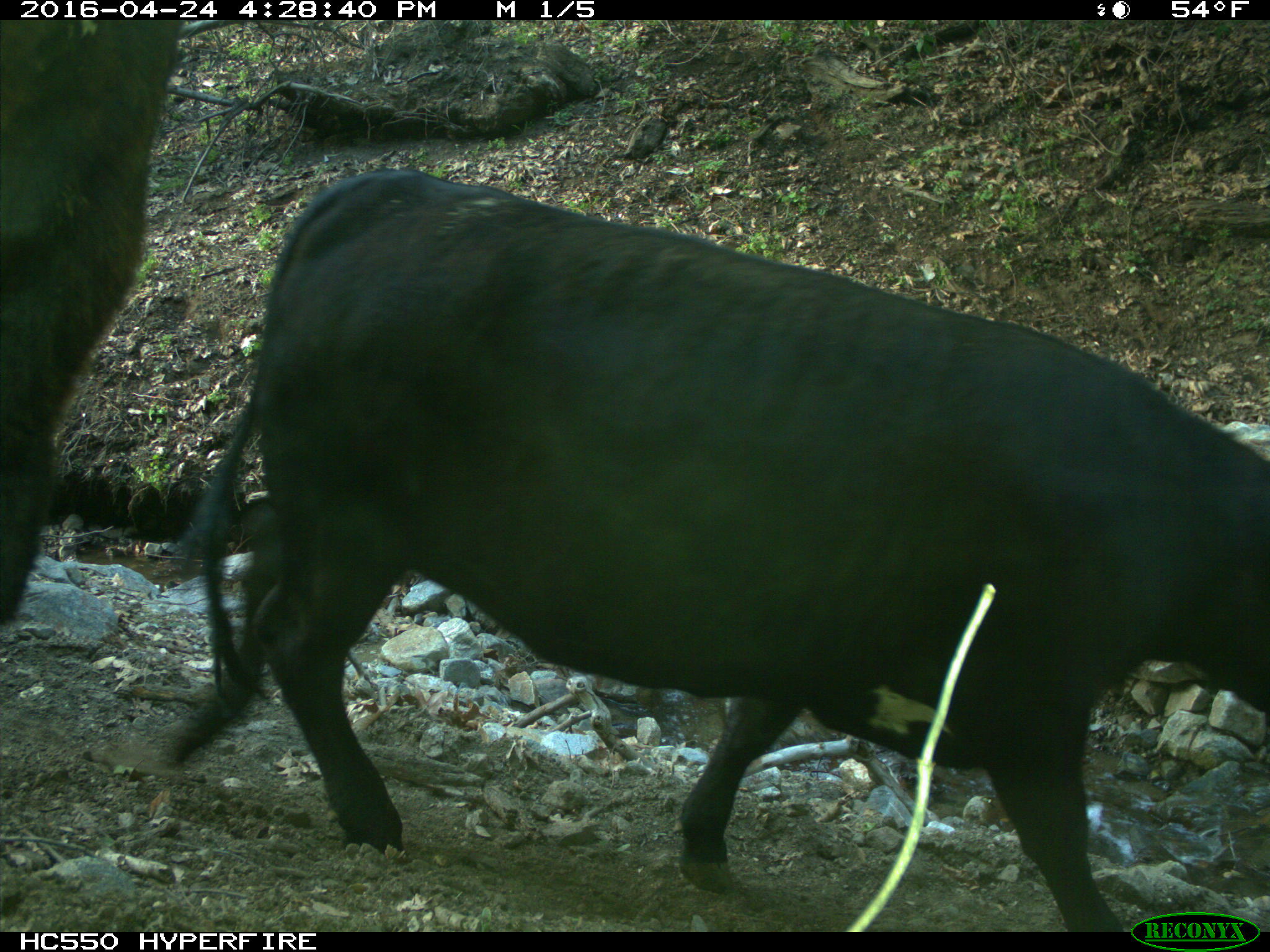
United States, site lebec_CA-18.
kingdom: Animalia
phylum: Chordata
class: Mammalia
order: Artiodactyla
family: Bovidae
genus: Bos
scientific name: Bos taurus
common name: domestic cow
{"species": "Bos taurus (domestic cow)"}